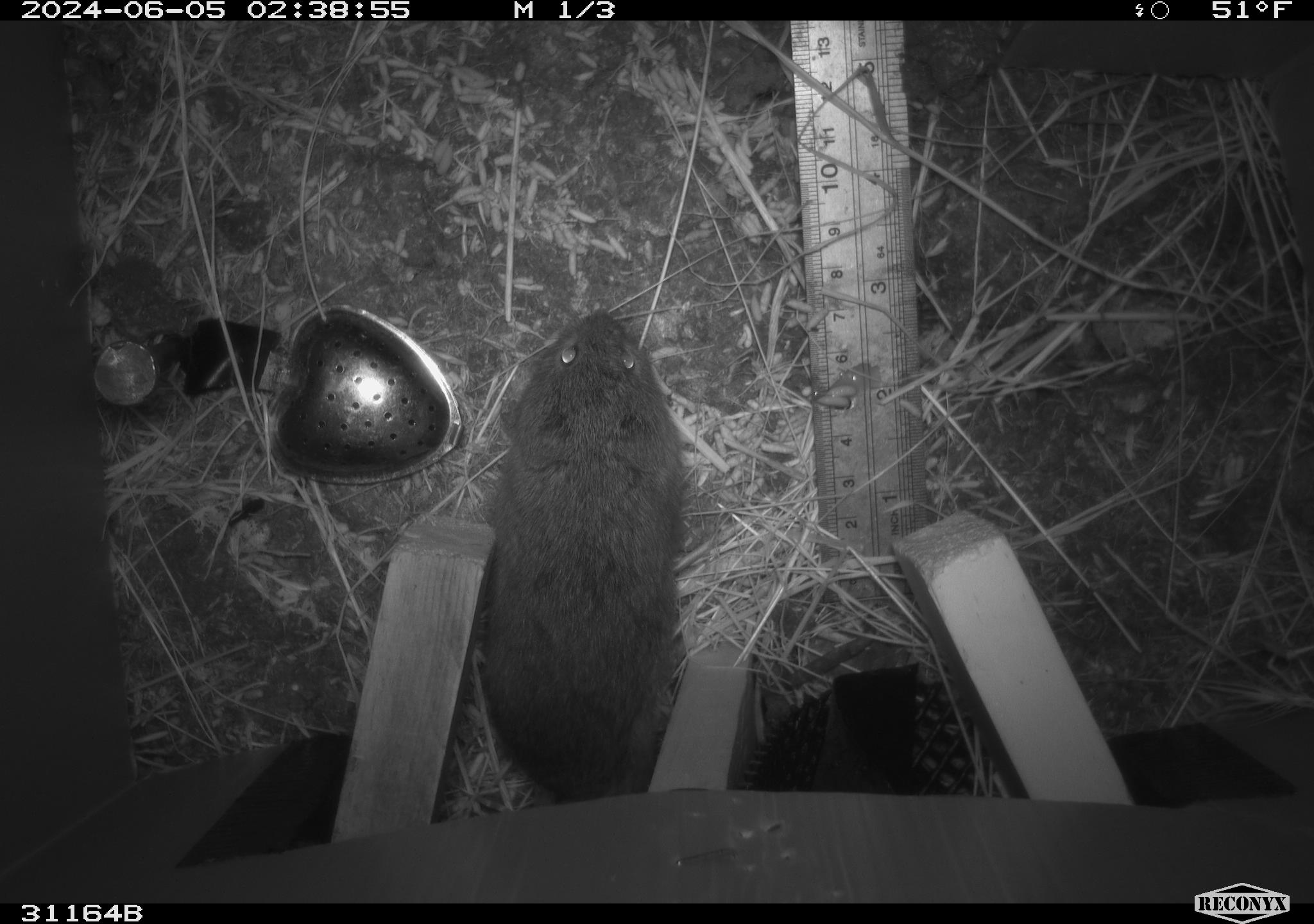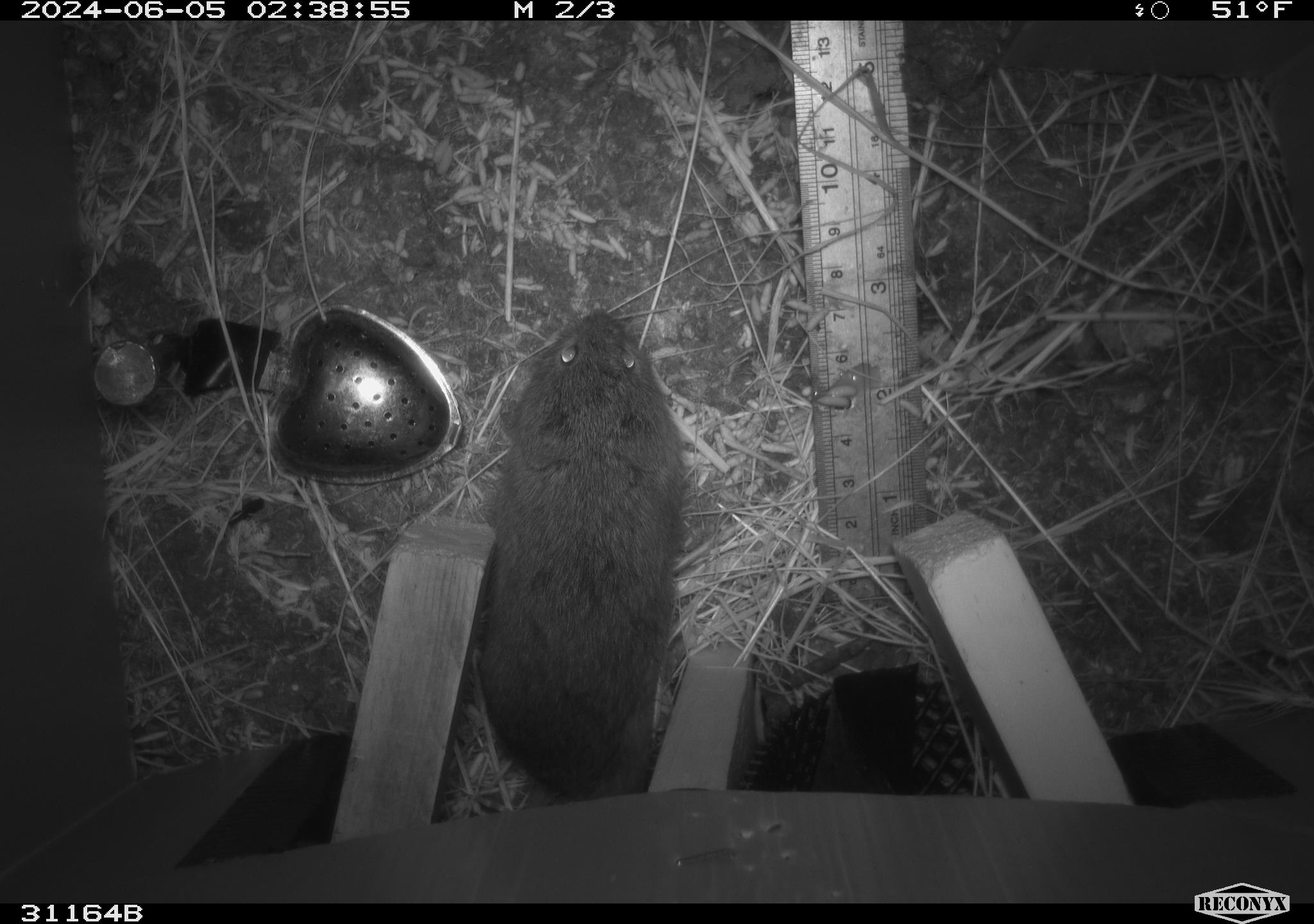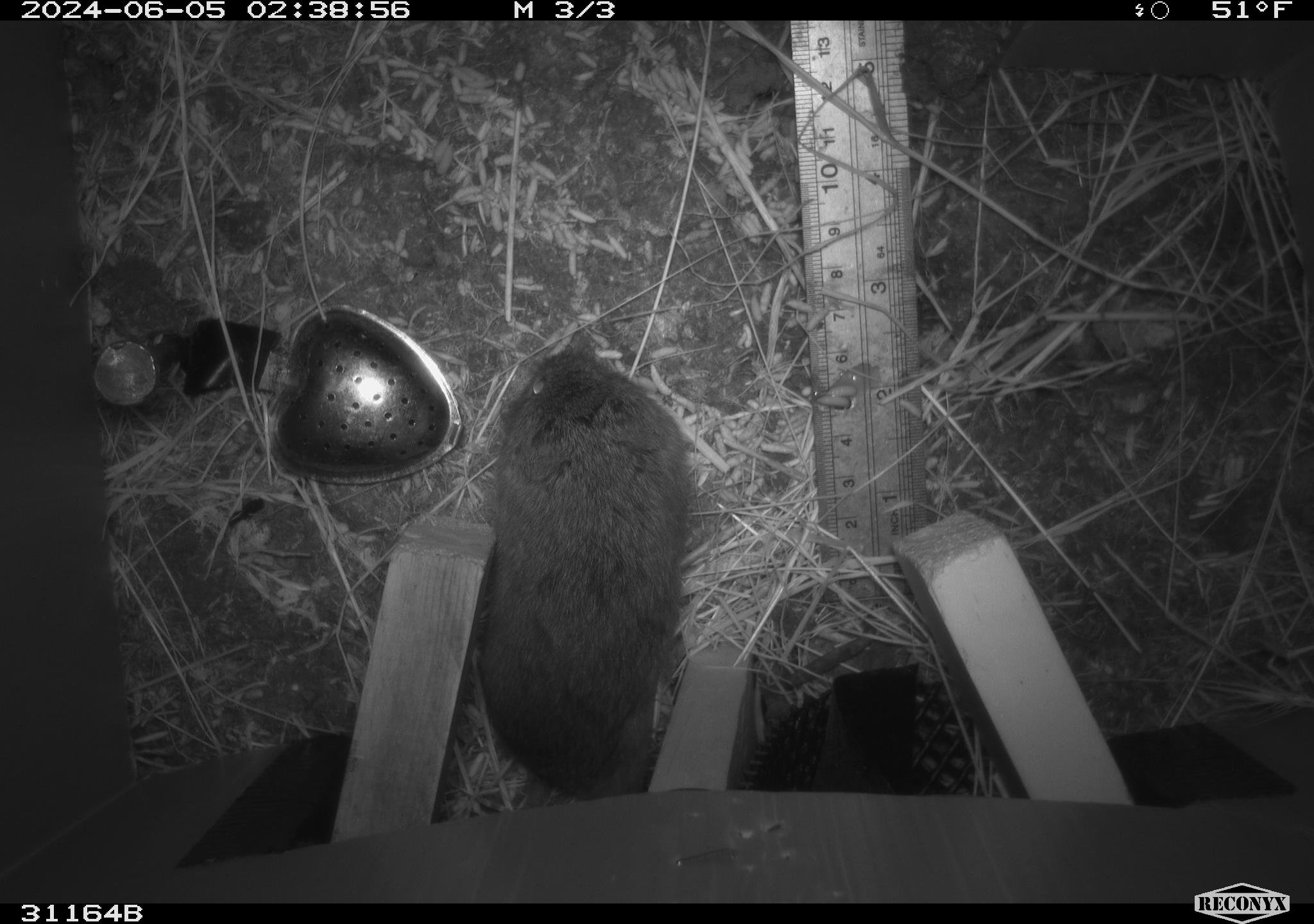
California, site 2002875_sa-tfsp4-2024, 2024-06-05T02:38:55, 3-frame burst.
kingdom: Animalia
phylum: Chordata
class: Mammalia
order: Rodentia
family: Cricetidae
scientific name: Arvicolinae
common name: voles, lemmings, and muskrats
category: arvicolinae subfamily